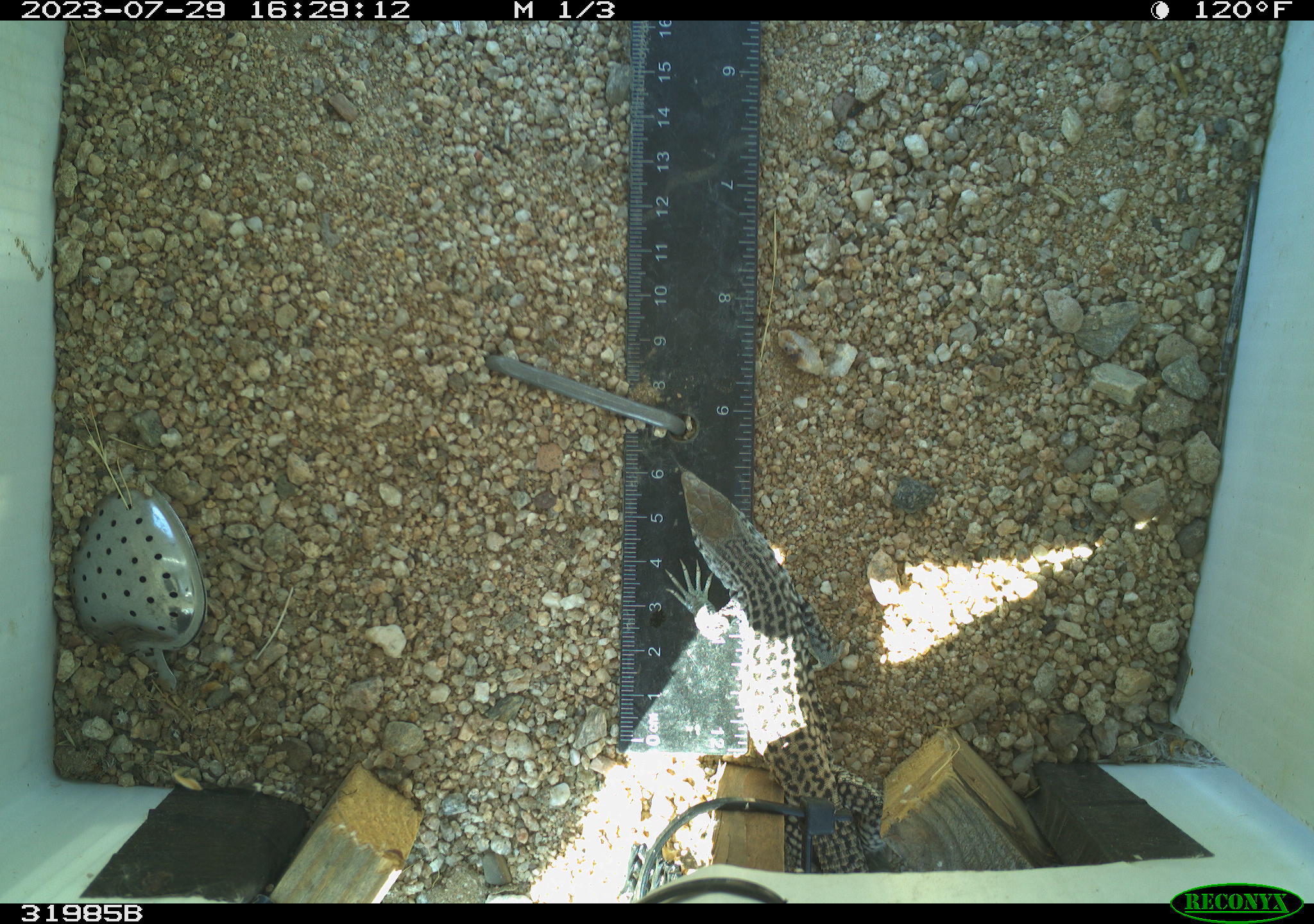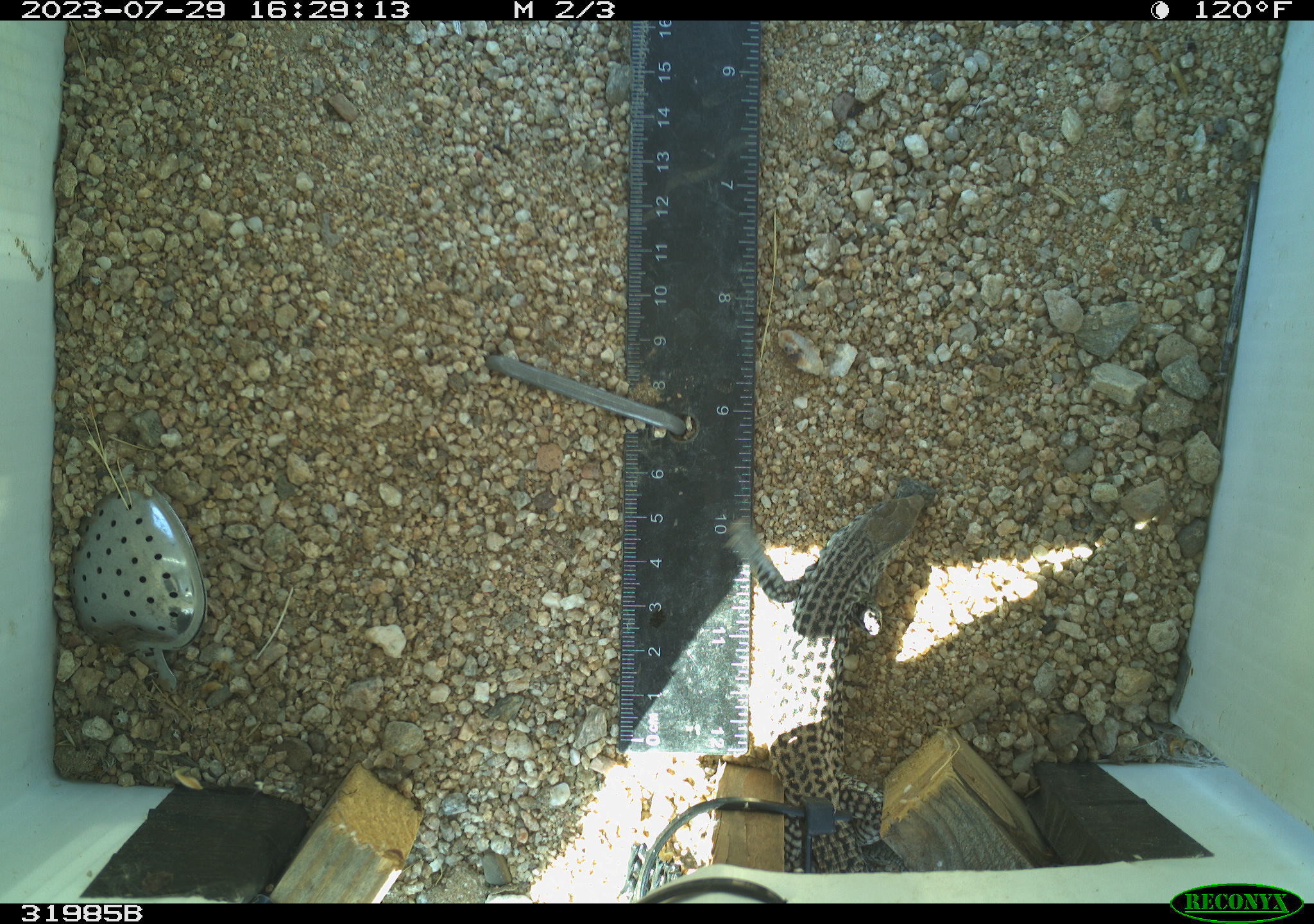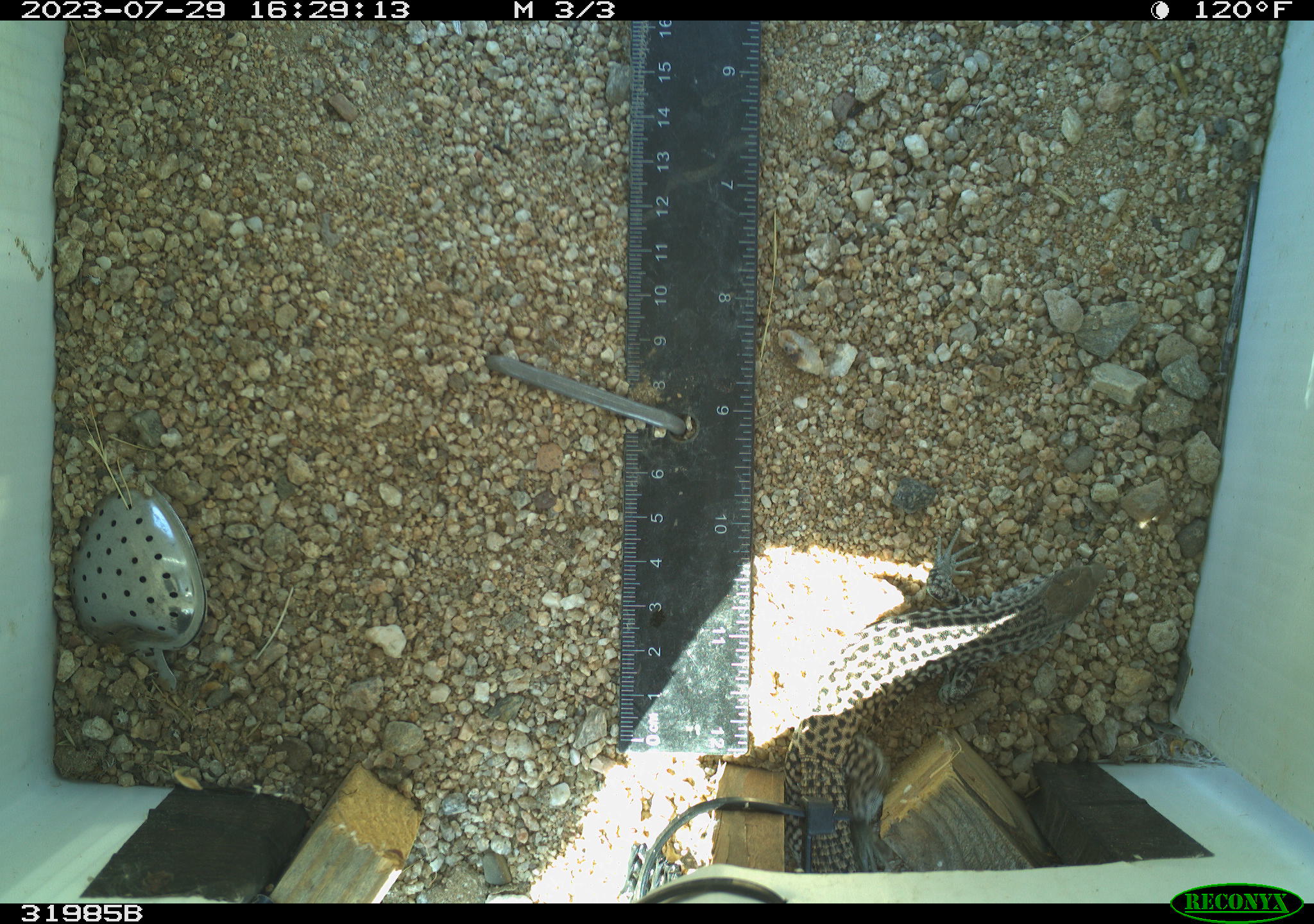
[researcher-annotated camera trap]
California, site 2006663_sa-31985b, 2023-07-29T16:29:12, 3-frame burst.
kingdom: Animalia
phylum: Chordata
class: Reptilia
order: Squamata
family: Teiidae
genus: Aspidoscelis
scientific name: Aspidoscelis tigris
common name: western whiptail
Western whiptail (Aspidoscelis tigris).